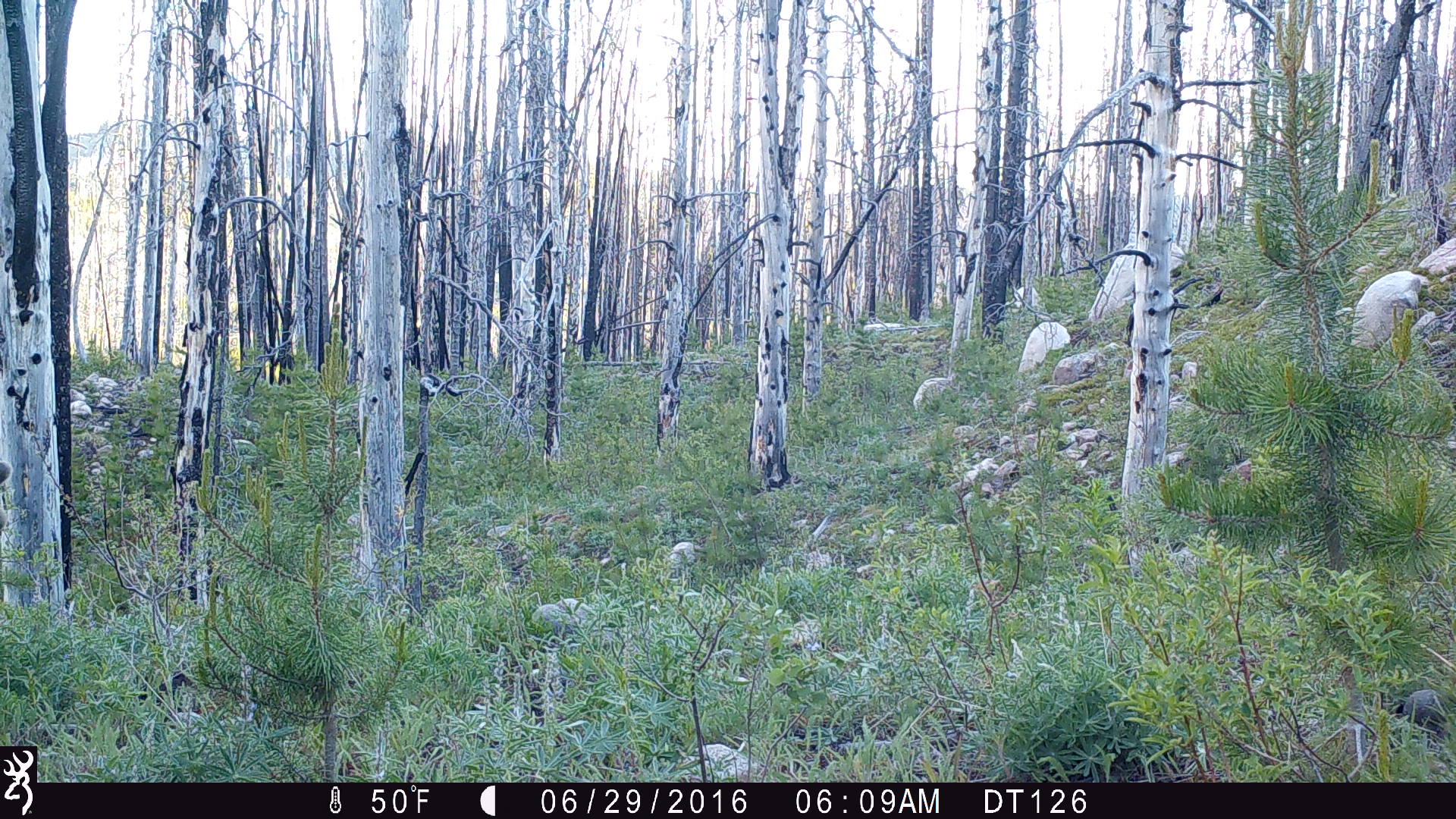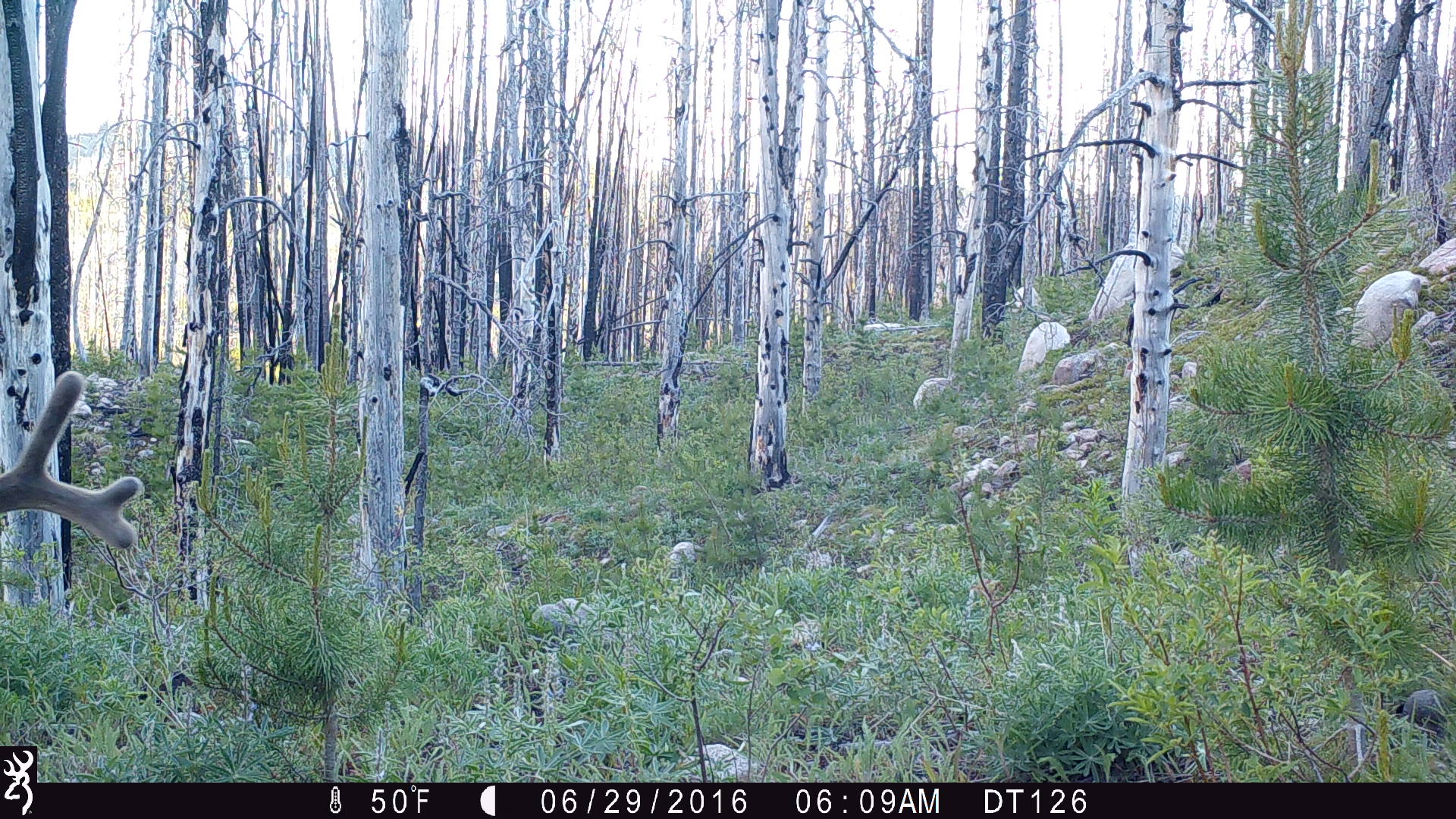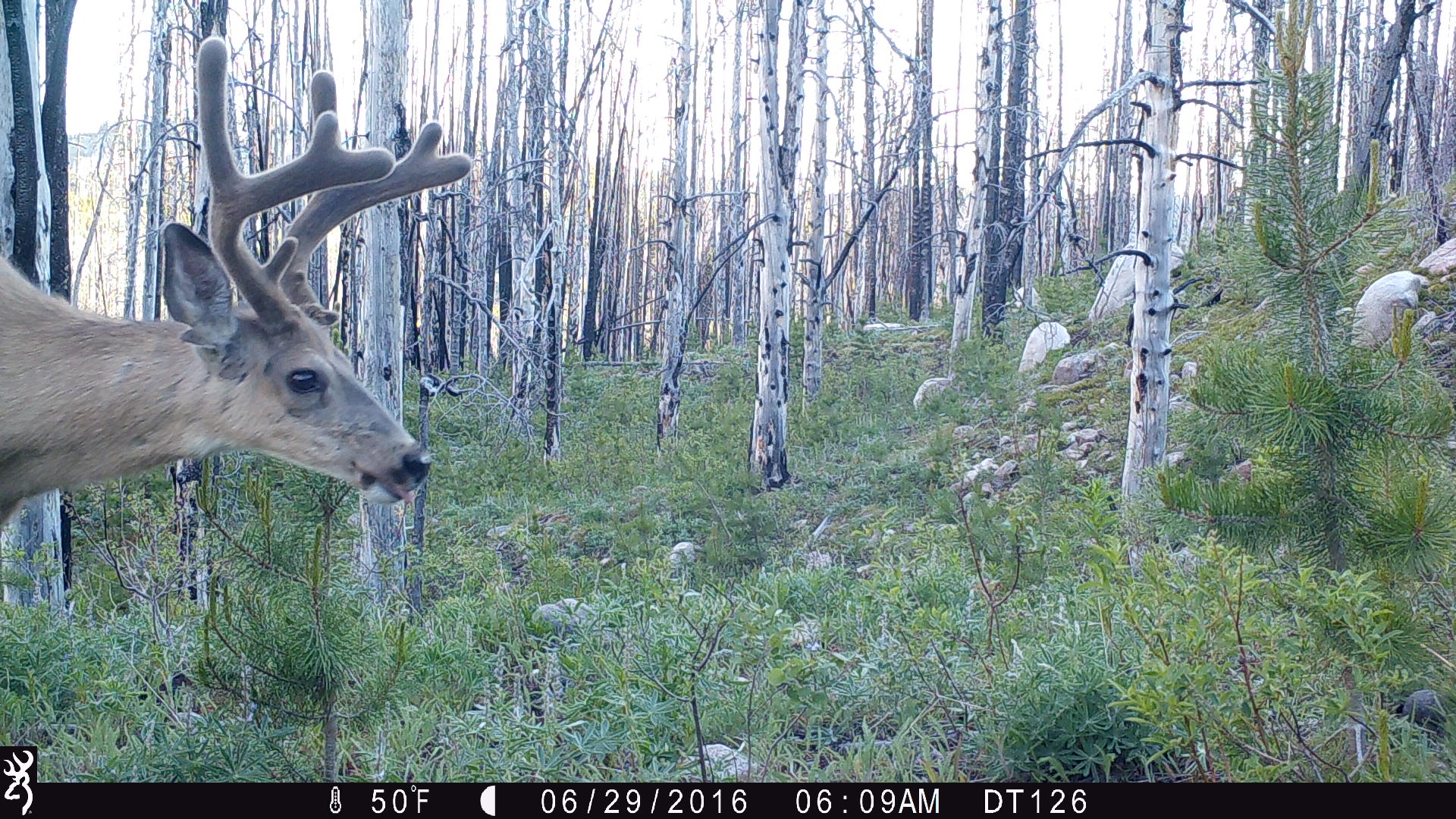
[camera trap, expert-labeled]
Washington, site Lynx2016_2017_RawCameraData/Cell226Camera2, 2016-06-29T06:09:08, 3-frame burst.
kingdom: Animalia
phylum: Chordata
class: Mammalia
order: Artiodactyla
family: Cervidae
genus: Odocoileus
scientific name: Odocoileus hemionus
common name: mule deer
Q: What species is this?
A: Odocoileus hemionus (mule deer).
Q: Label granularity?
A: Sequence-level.